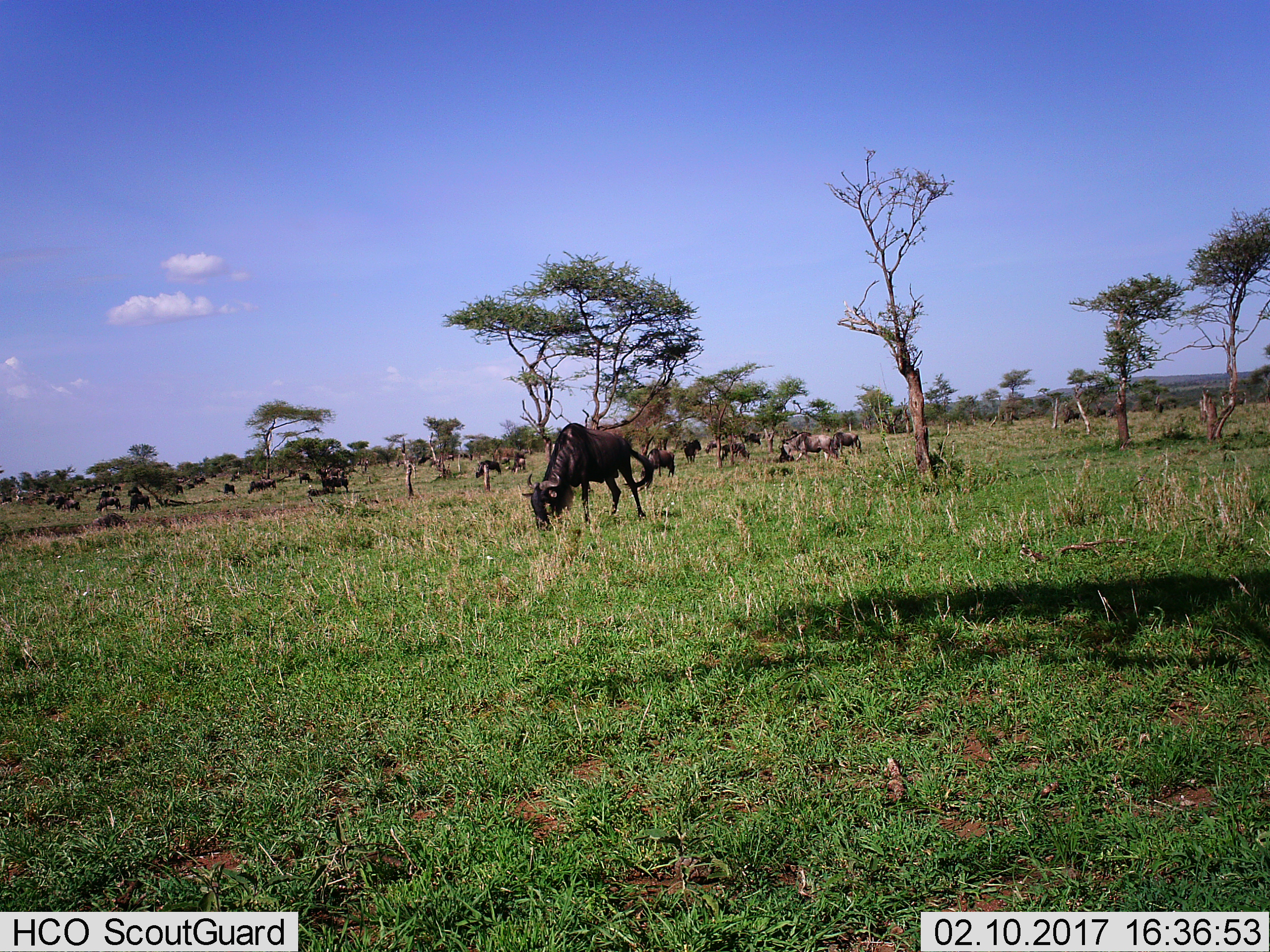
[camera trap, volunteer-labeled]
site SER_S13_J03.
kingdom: Animalia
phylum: Chordata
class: Mammalia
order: Artiodactyla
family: Bovidae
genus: Connochaetes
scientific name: Connochaetes taurinus taurinus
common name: blue wildebeest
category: wildebeestblue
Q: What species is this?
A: Wildebeestblue (blue wildebeest) (Connochaetes taurinus taurinus).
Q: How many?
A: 11-50.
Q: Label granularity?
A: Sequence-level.